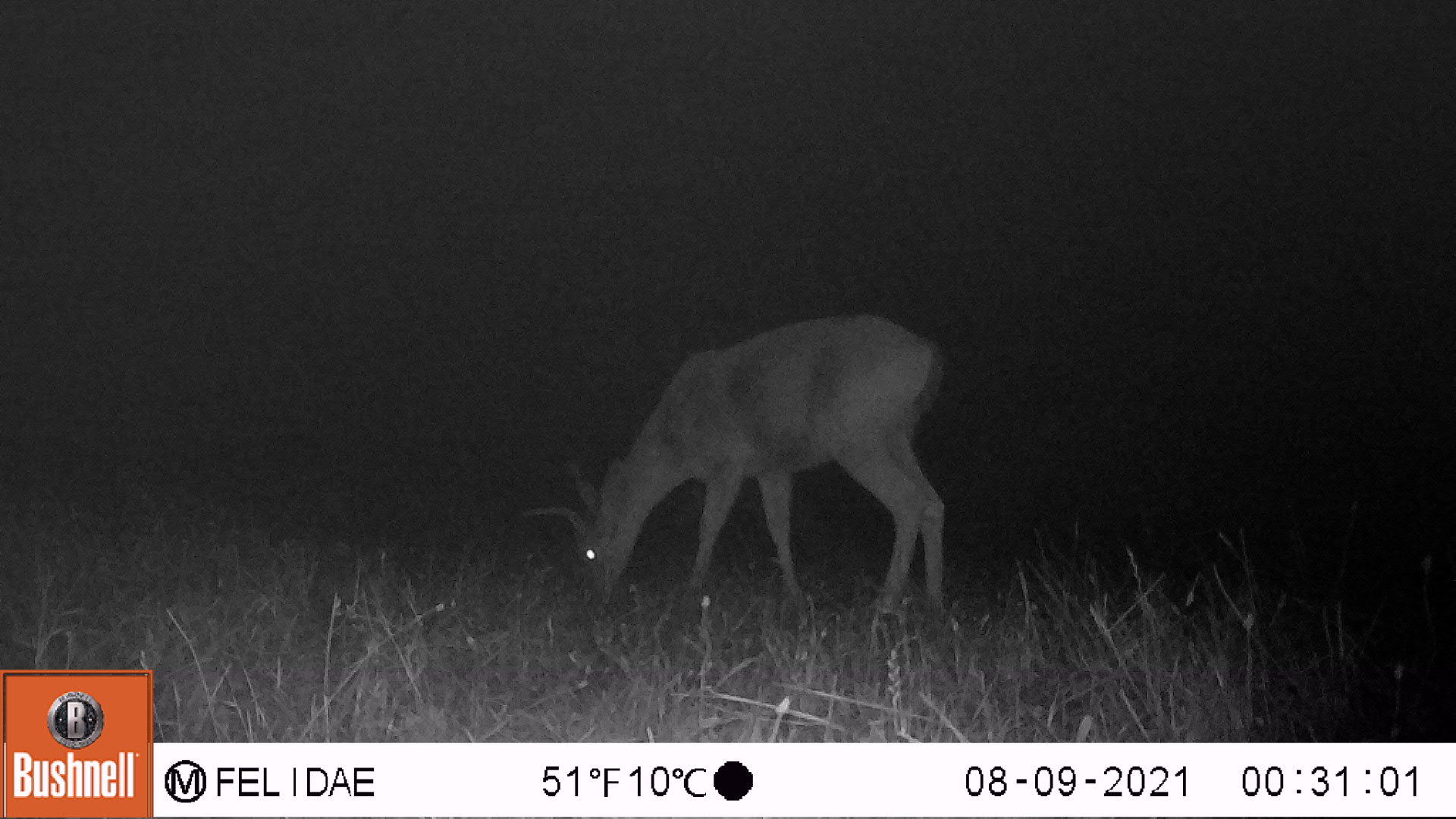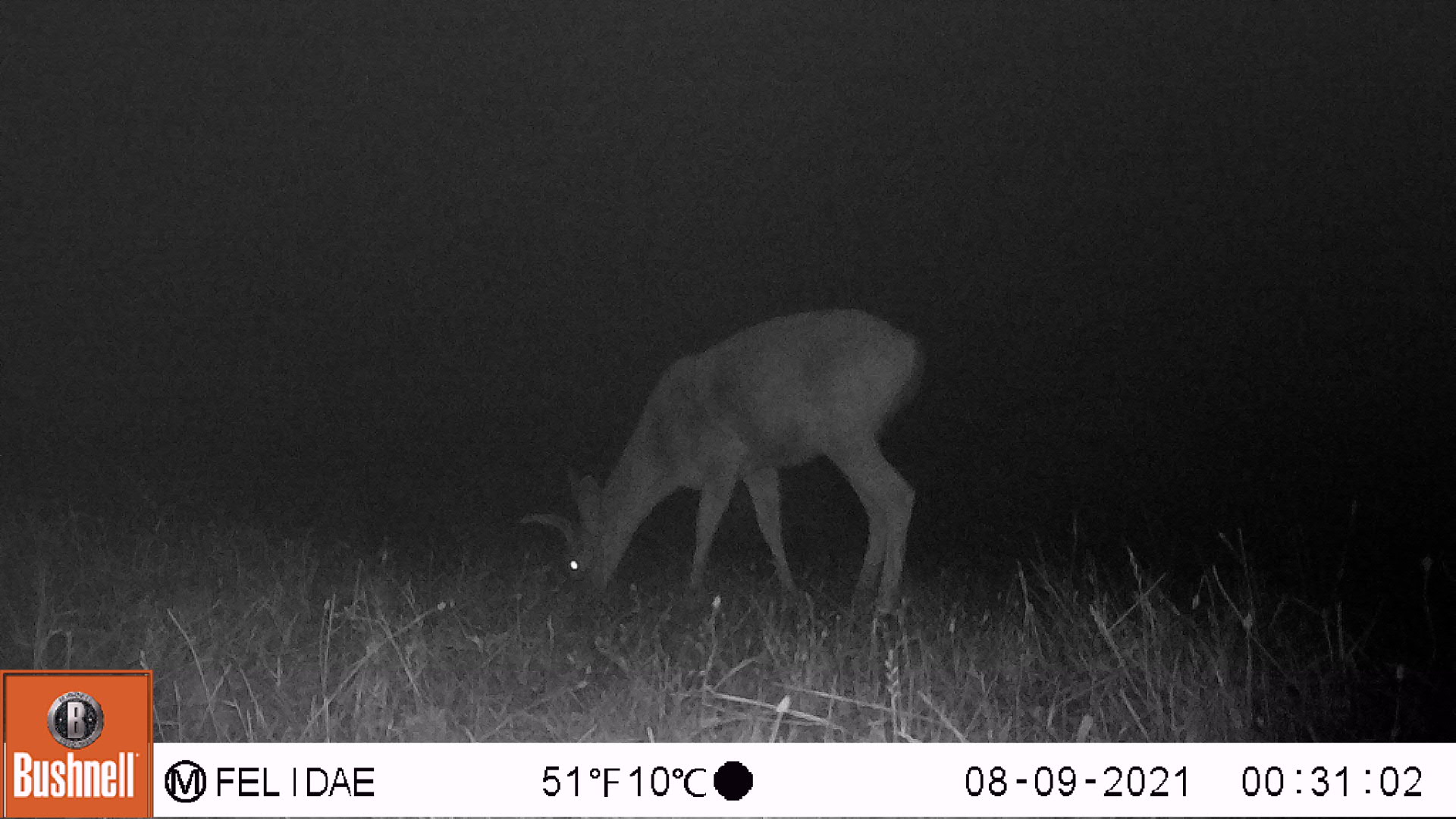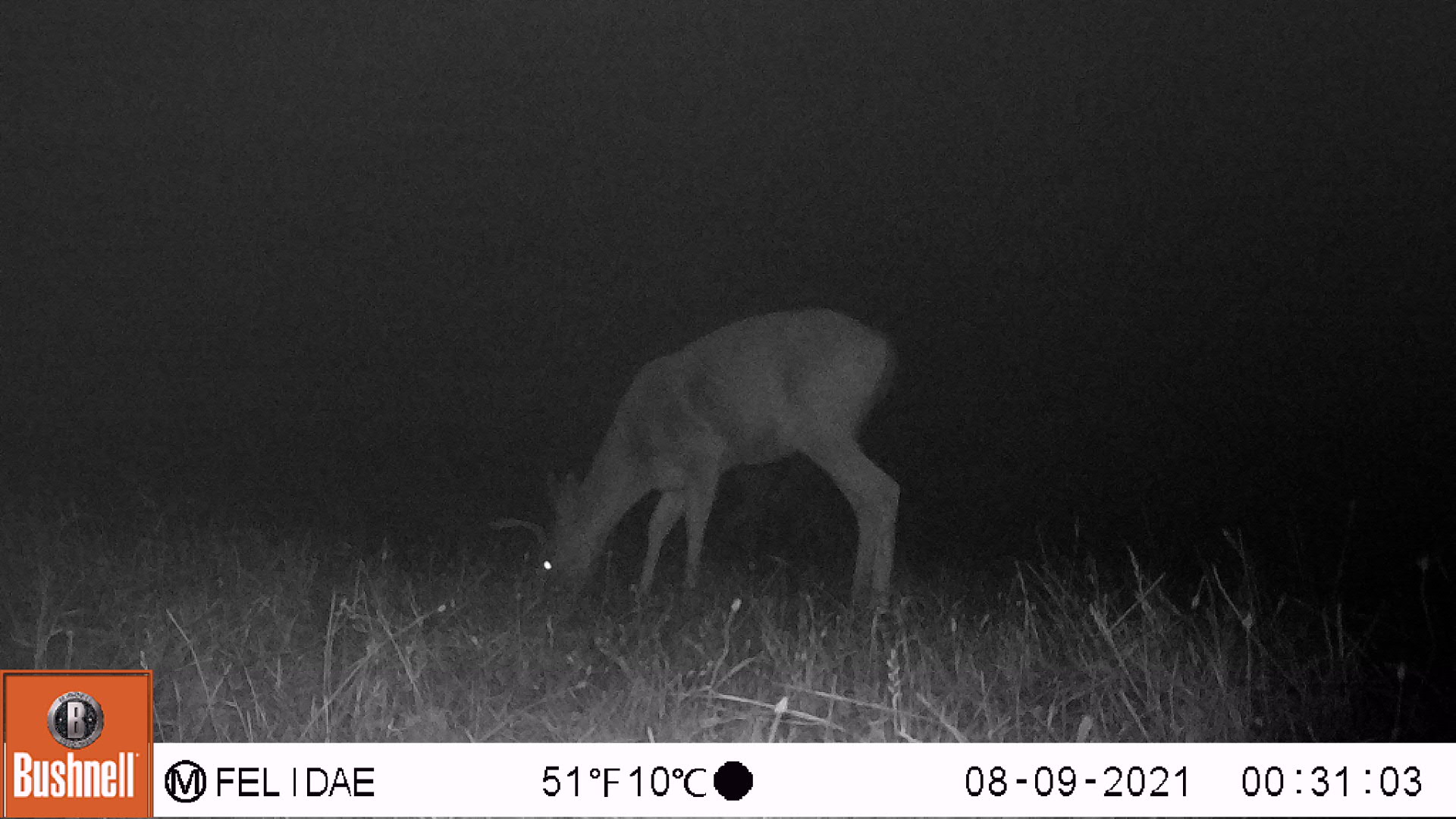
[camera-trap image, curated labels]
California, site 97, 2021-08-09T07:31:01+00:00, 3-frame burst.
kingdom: Animalia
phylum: Chordata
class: Mammalia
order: Artiodactyla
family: Cervidae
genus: Odocoileus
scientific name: Odocoileus hemionus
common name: mule deer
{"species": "mule deer (Odocoileus hemionus)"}